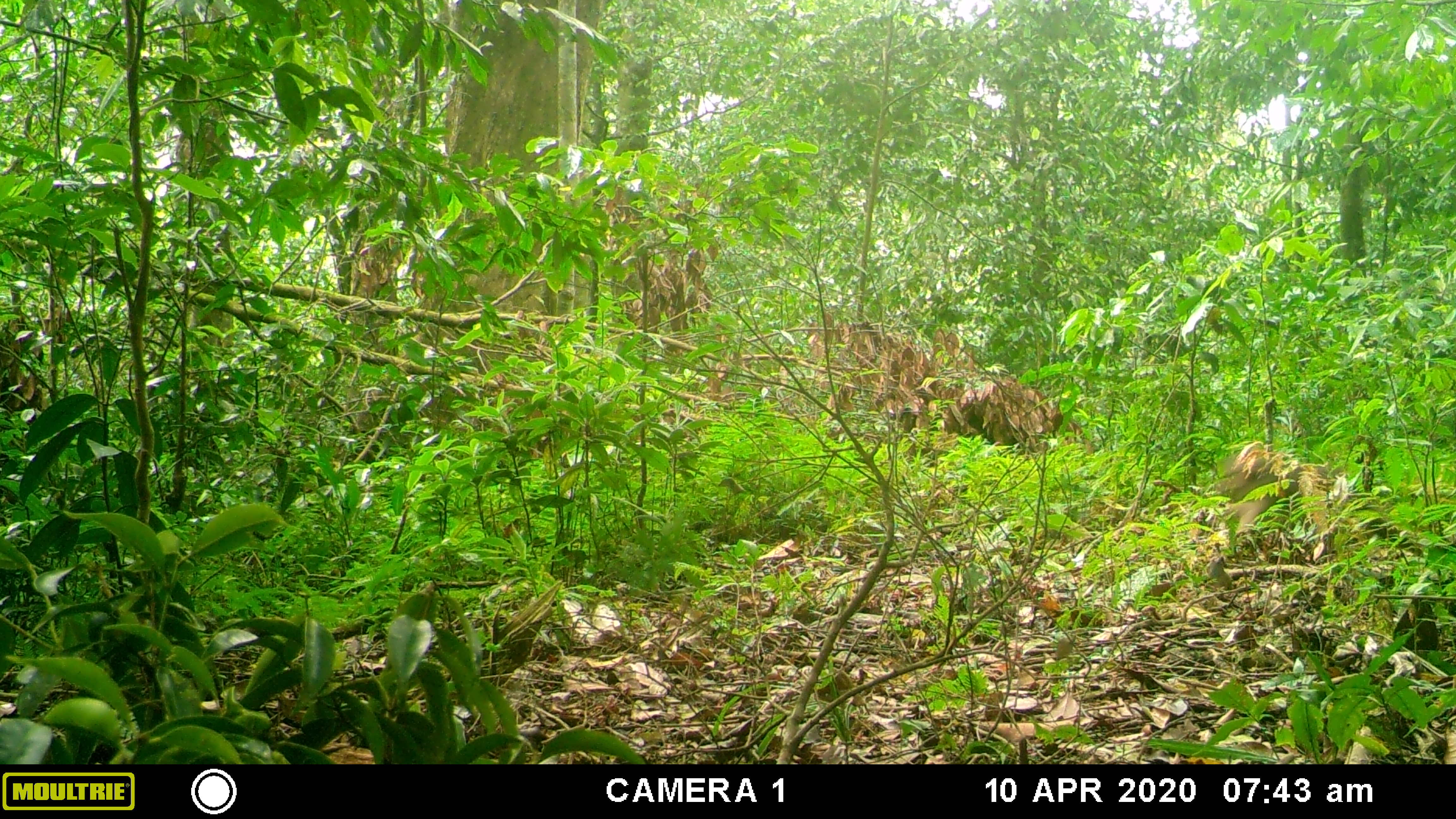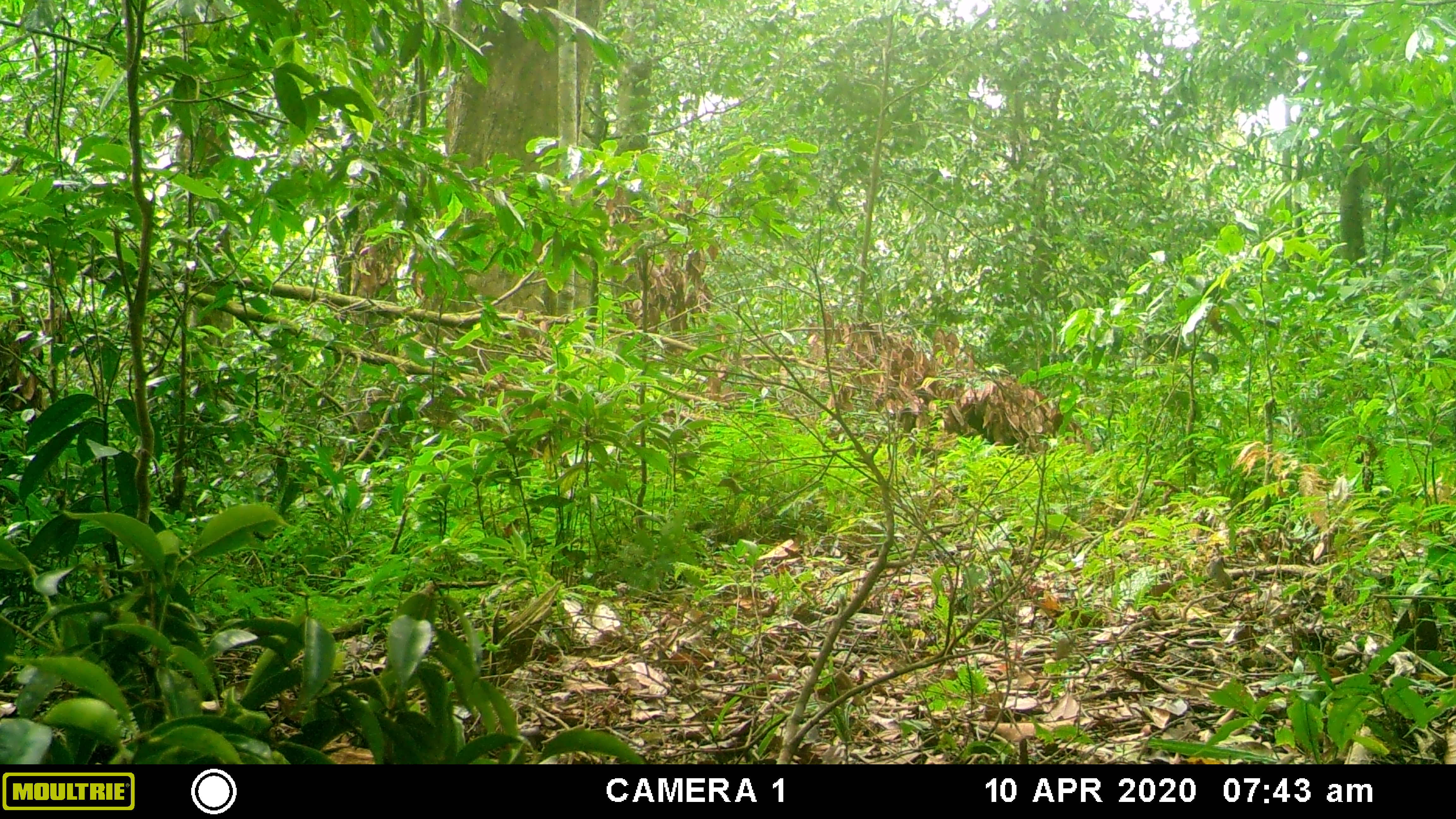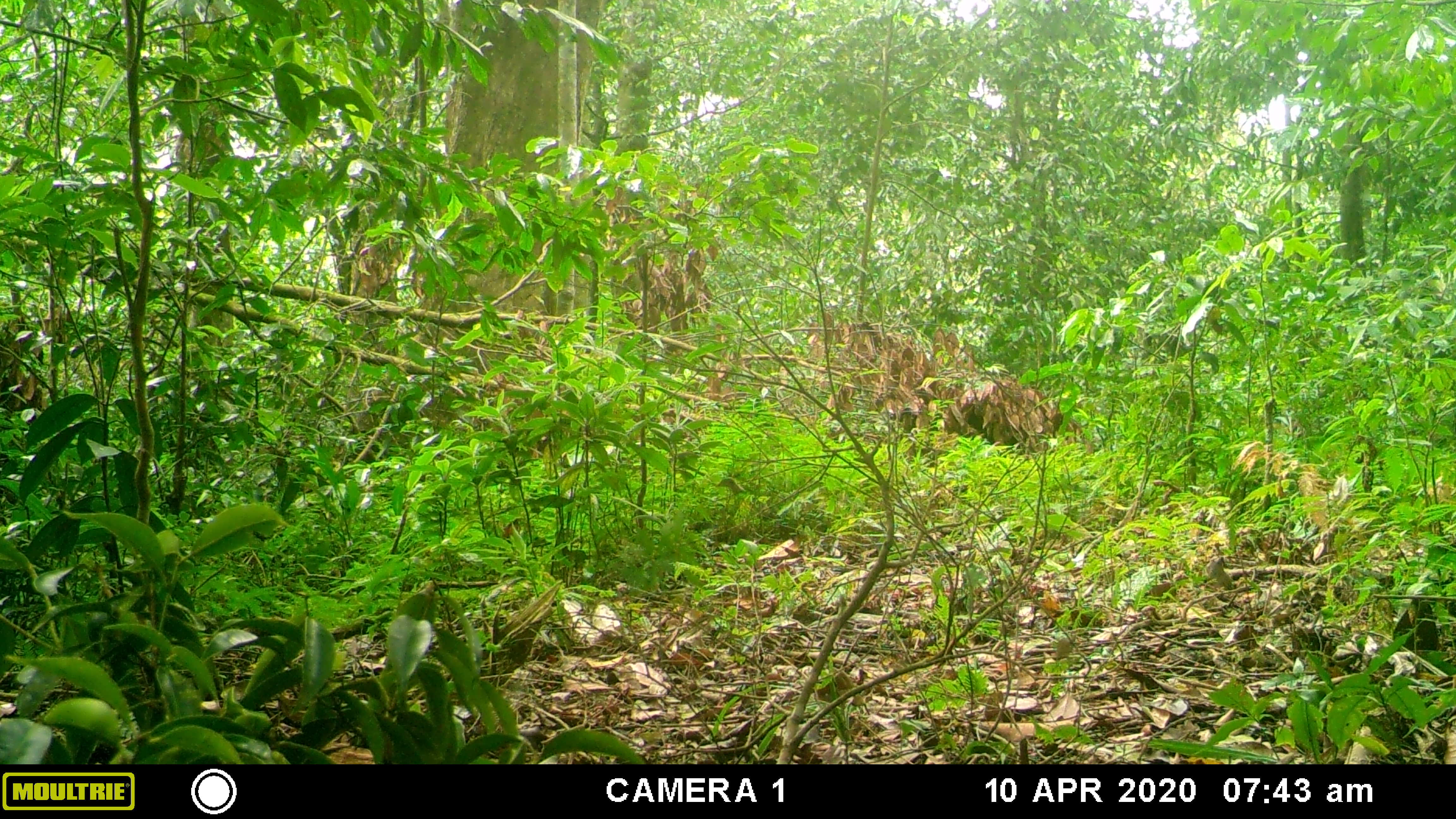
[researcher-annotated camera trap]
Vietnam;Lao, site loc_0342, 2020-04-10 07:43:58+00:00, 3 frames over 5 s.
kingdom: Animalia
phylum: Chordata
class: Mammalia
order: Primates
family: Cercopithecidae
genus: Macaca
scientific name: Macaca arctoides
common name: stump-tailed macaque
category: stump tailed macaque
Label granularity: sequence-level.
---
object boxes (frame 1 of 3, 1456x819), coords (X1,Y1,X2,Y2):
stump tailed macaque: (1216,449,1343,537)